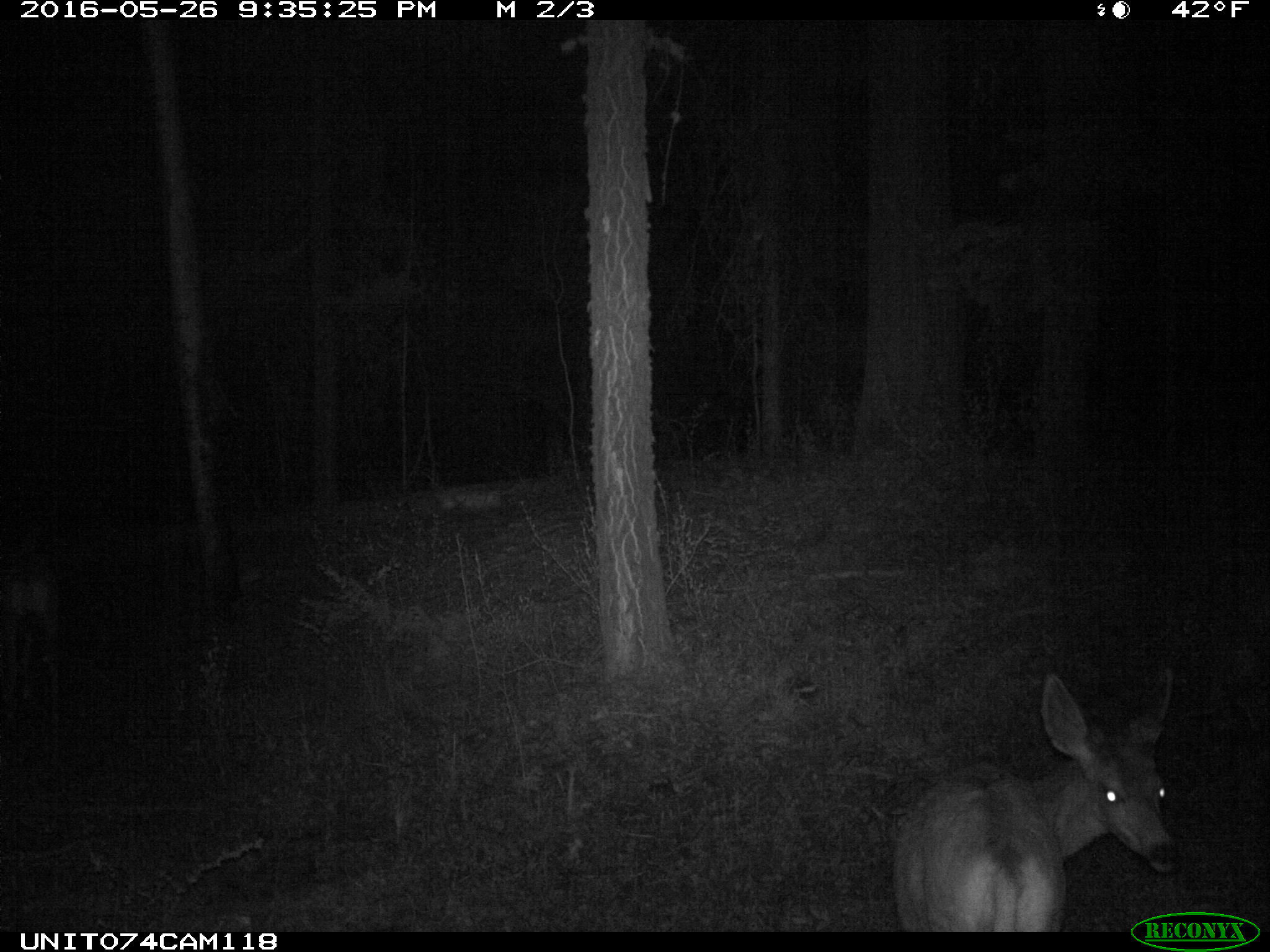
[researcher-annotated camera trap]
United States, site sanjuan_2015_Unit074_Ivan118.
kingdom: Animalia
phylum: Chordata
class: Mammalia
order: Artiodactyla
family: Cervidae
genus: Odocoileus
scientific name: Odocoileus hemionus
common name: mule deer